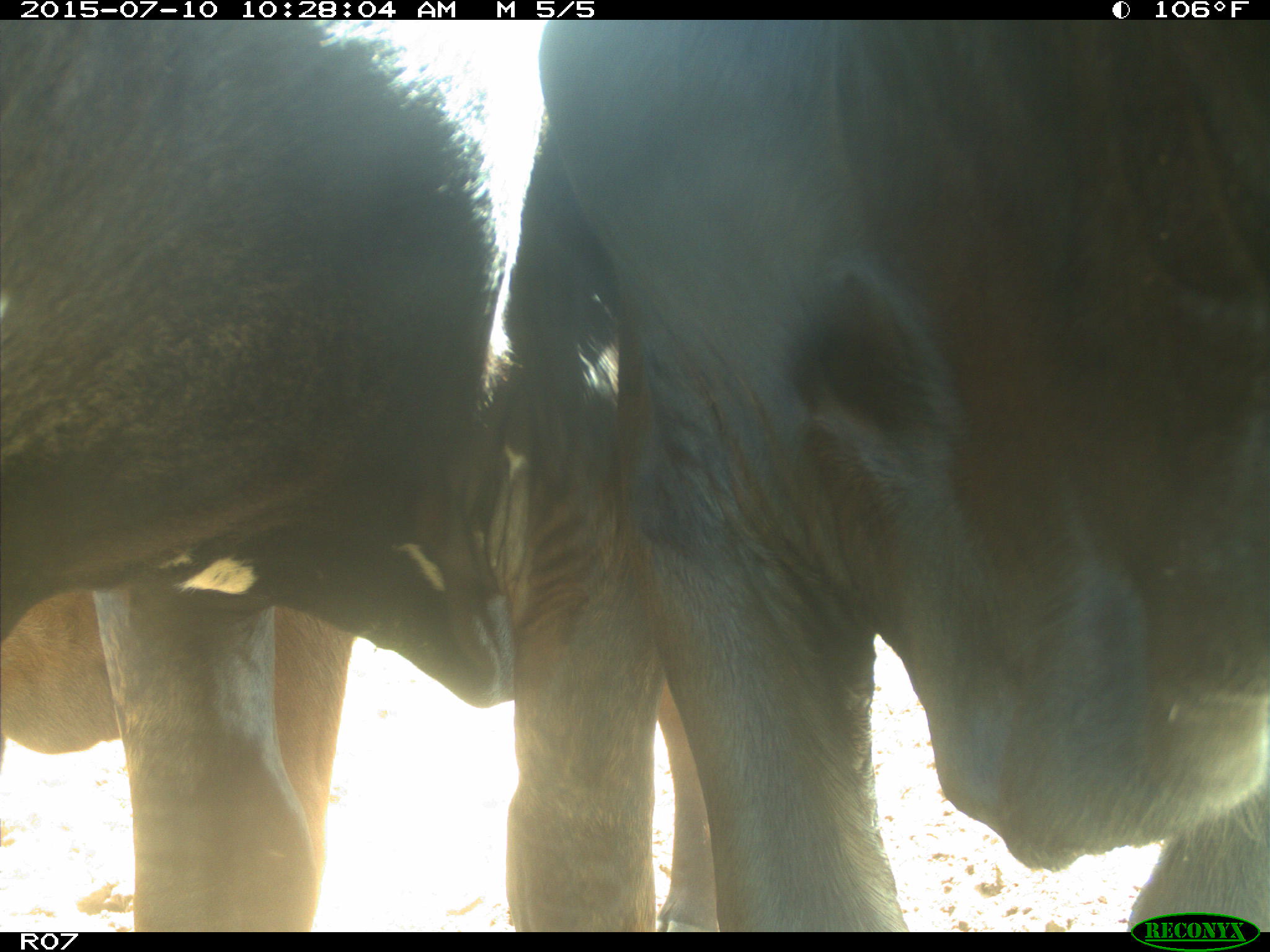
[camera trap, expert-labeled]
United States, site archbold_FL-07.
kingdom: Animalia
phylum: Chordata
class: Mammalia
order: Artiodactyla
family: Bovidae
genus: Bos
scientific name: Bos taurus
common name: domestic cow